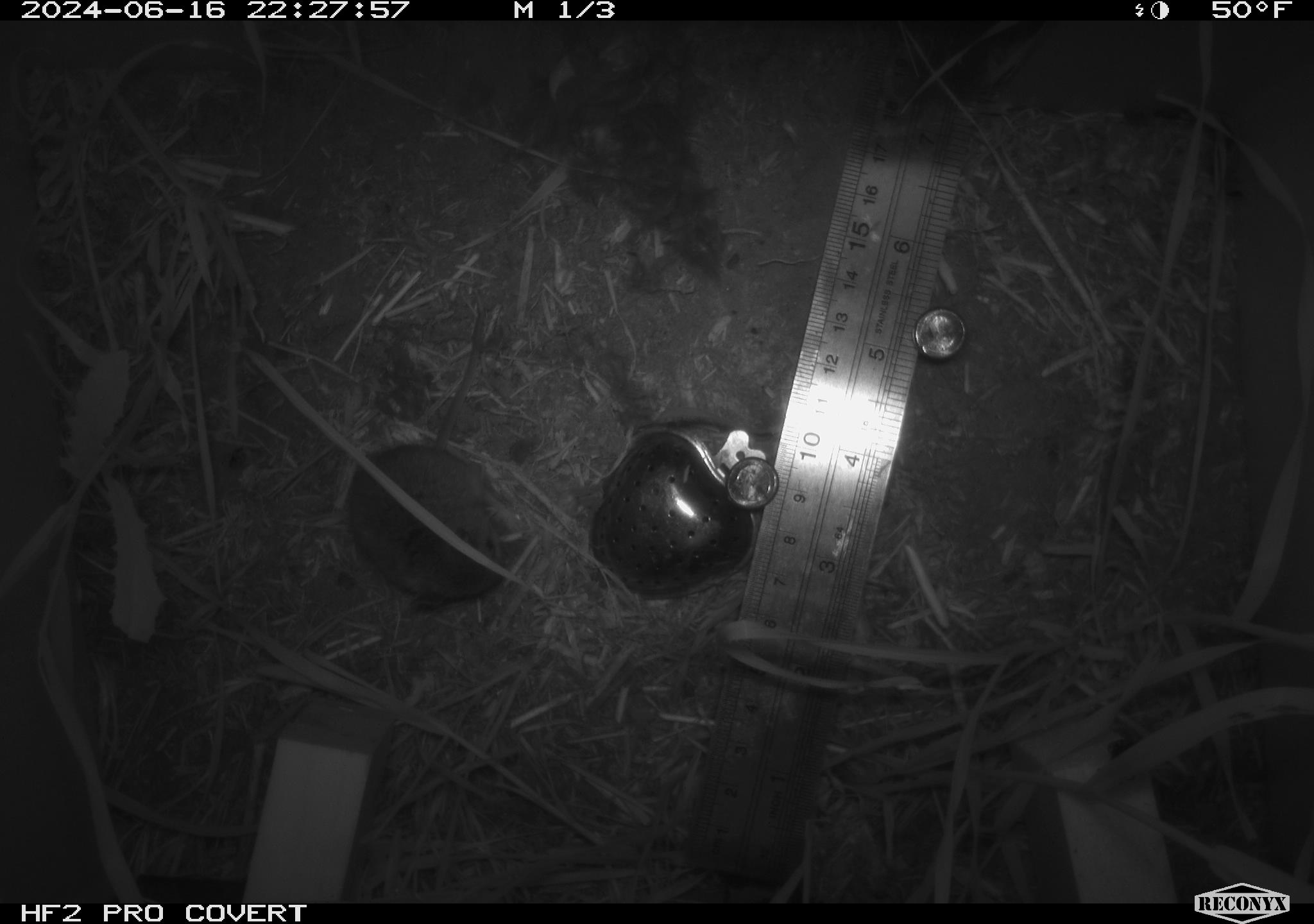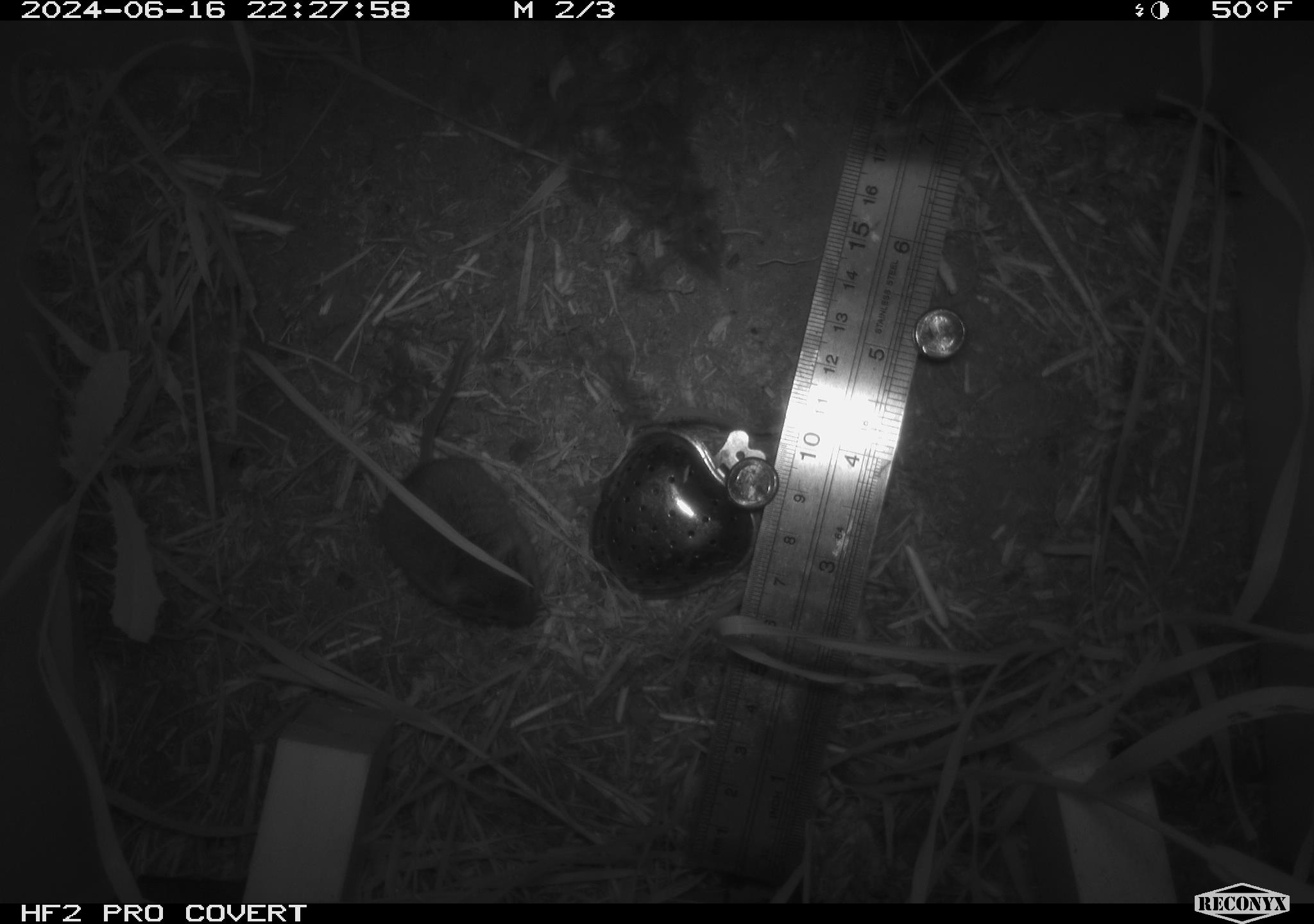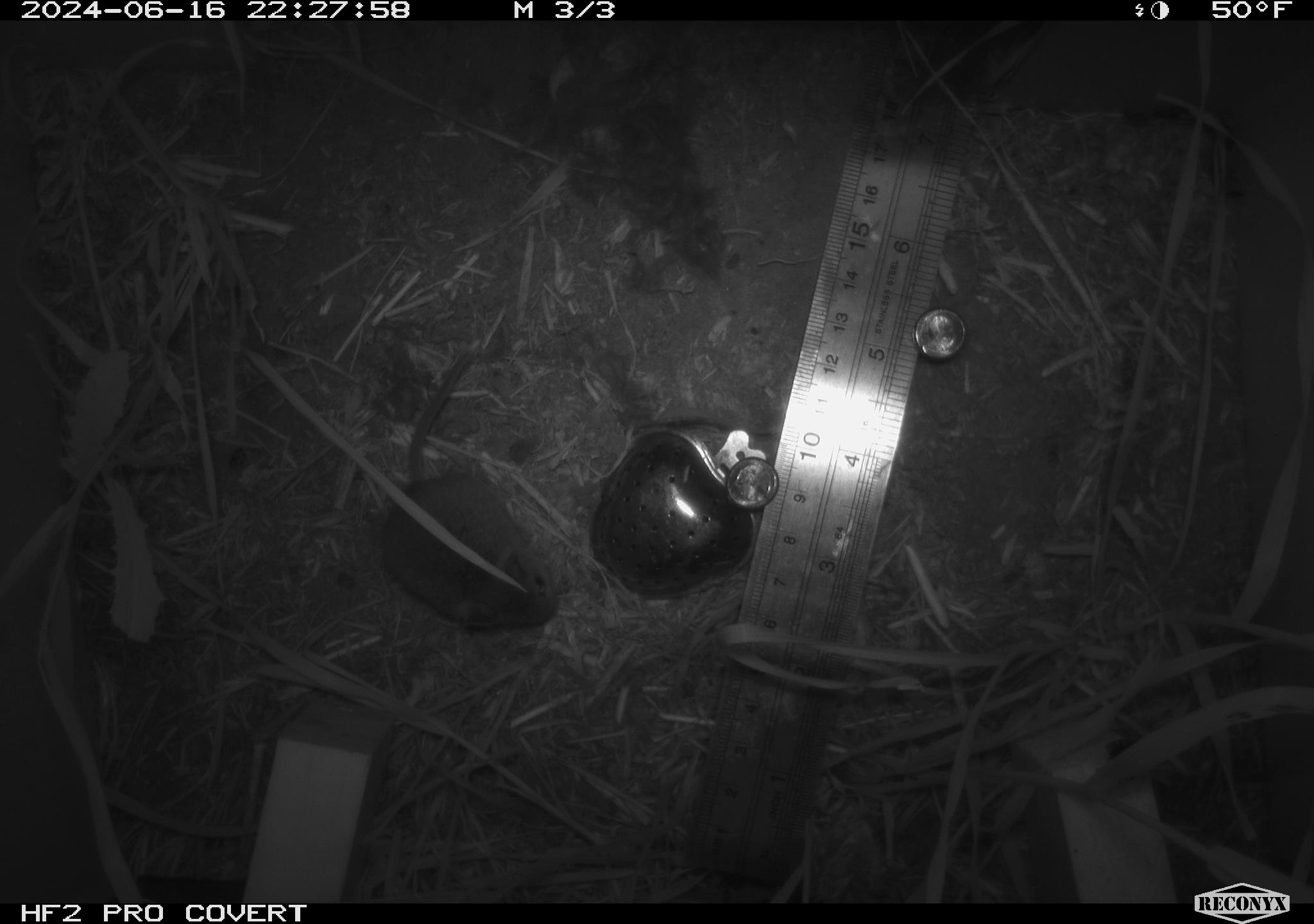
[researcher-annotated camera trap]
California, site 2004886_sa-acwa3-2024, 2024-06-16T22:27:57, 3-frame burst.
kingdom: Animalia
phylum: Chordata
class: Mammalia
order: Rodentia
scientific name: Rodentia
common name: mouse species